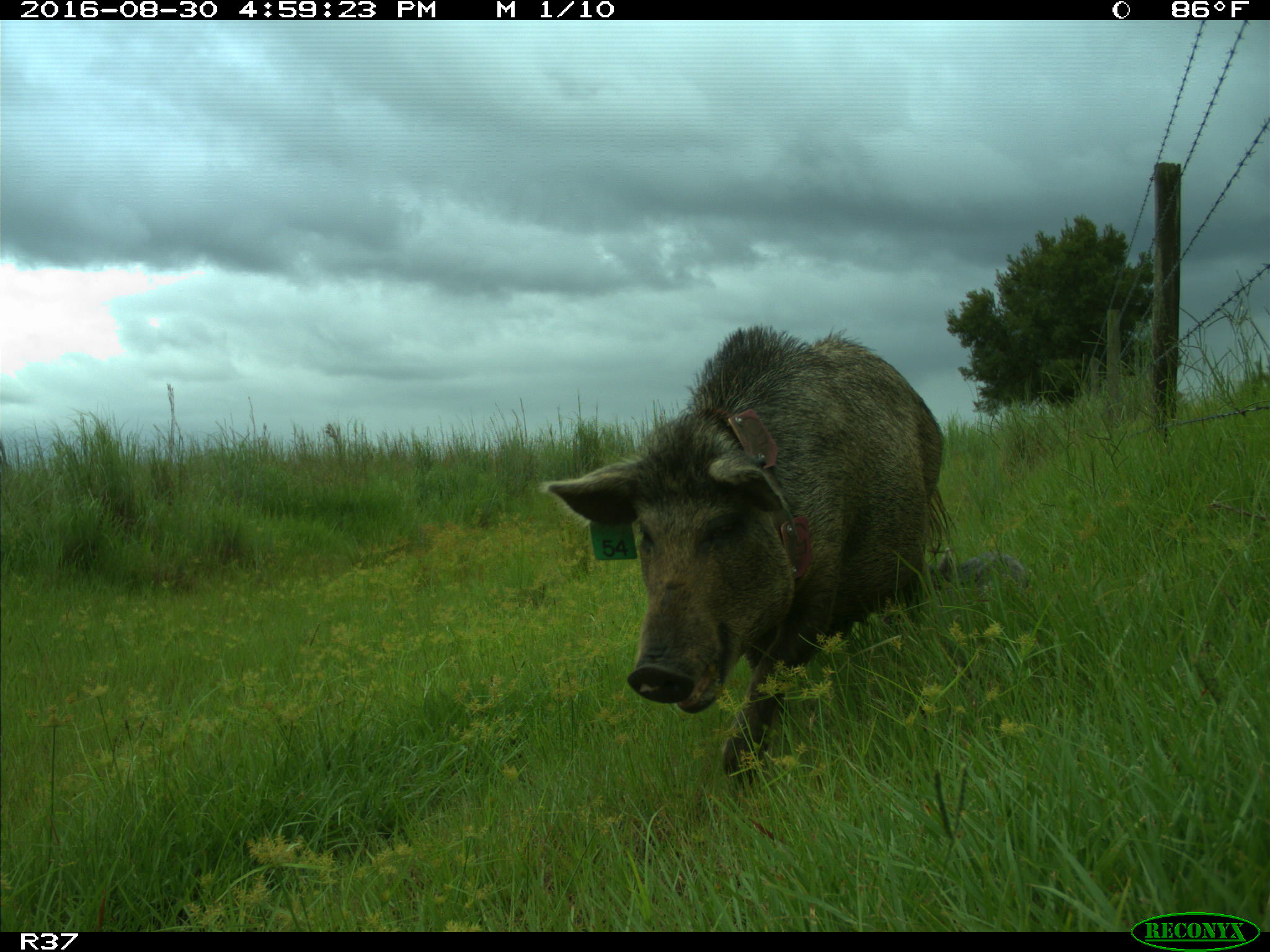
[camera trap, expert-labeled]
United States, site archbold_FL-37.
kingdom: Animalia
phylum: Chordata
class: Mammalia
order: Artiodactyla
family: Suidae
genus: Sus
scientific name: Sus scrofa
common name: wild boar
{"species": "Sus scrofa (wild boar)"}